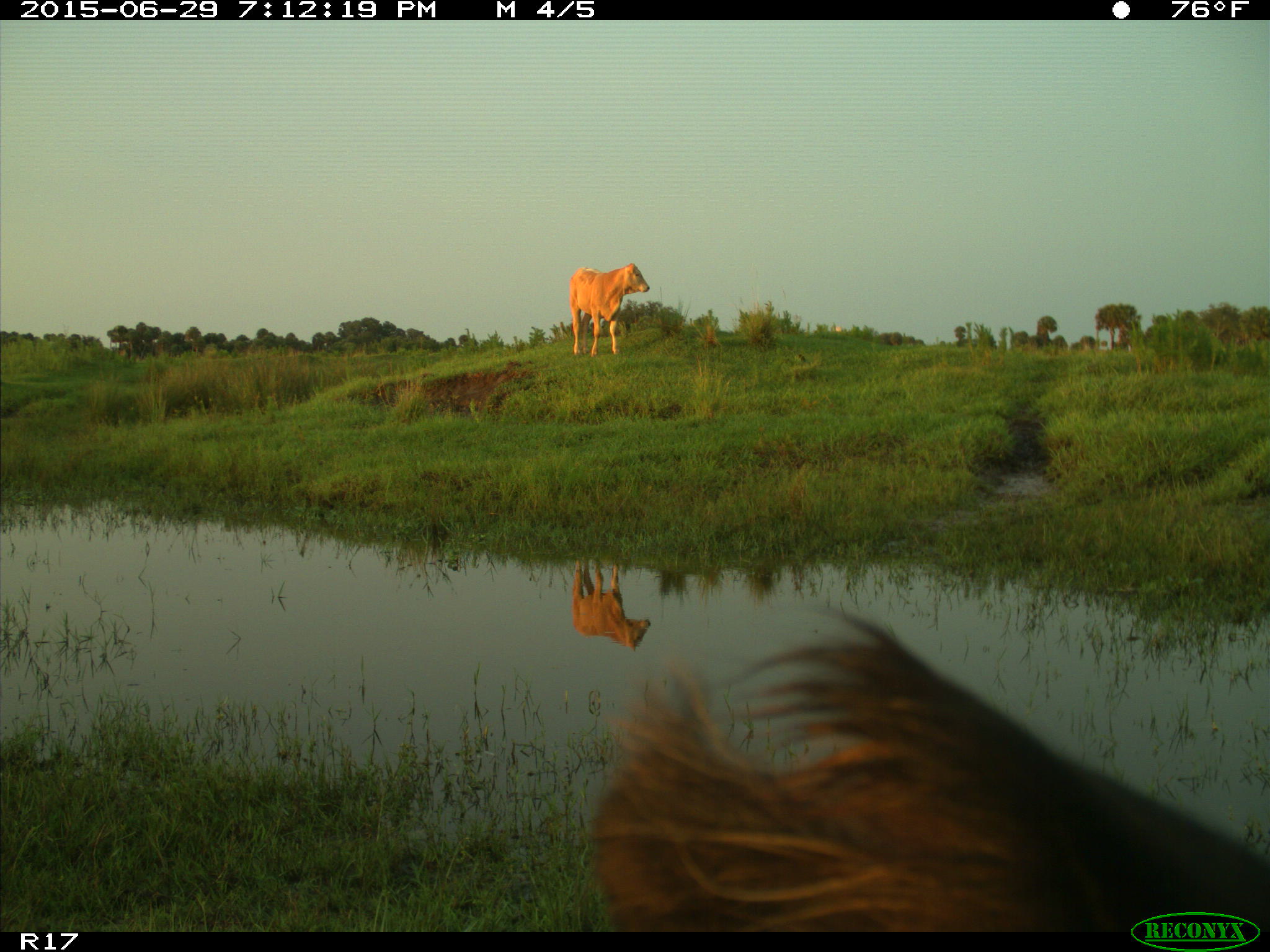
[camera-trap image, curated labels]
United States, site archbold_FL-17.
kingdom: Animalia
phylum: Chordata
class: Mammalia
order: Artiodactyla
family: Bovidae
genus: Bos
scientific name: Bos taurus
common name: domestic cow